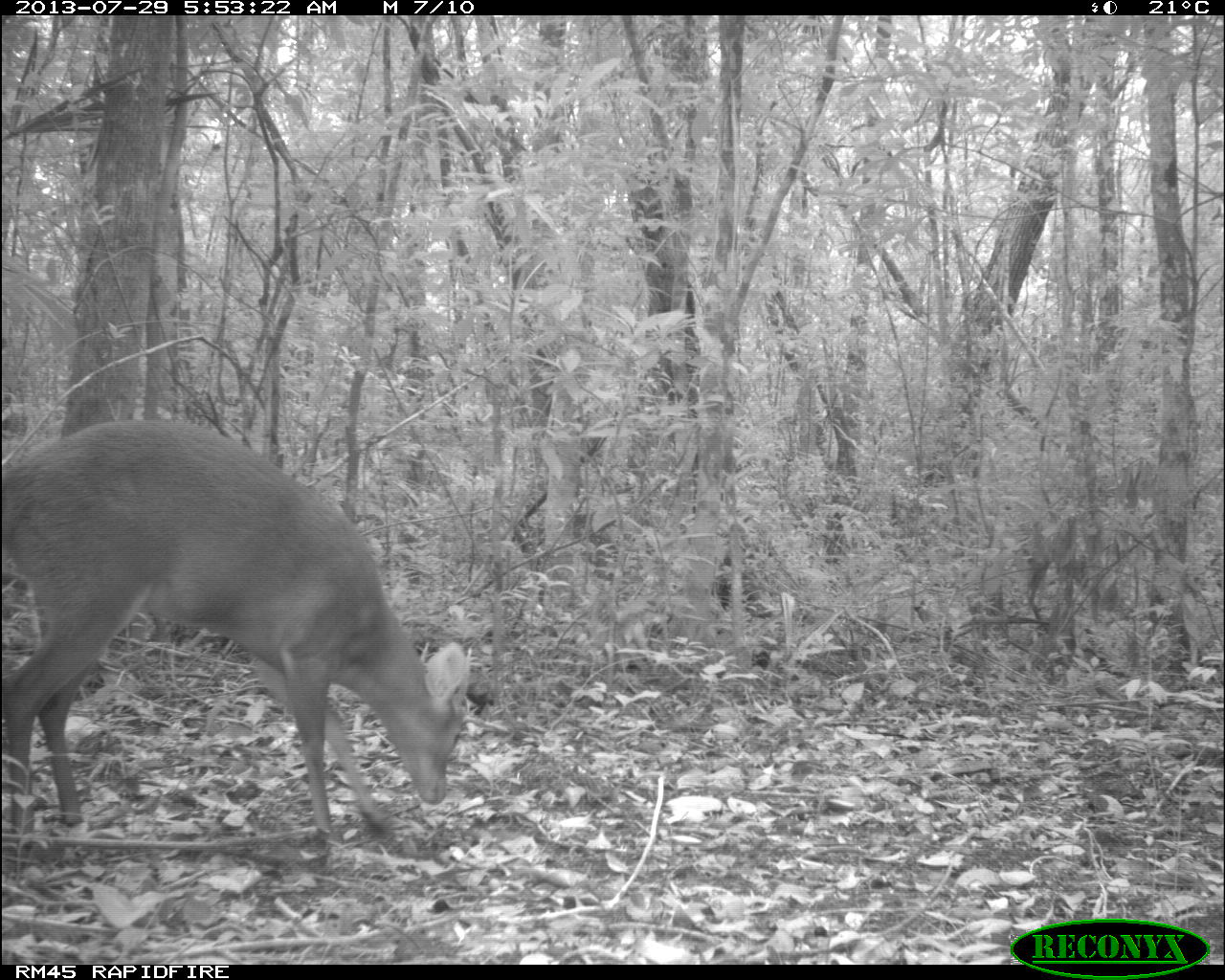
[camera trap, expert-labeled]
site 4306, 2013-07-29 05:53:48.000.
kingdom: Animalia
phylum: Chordata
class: Mammalia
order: Artiodactyla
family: Cervidae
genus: Mazama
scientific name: Mazama temama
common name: central american red brocket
Mazama temama (central american red brocket), count 1, sex male.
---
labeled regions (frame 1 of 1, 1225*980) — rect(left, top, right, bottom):
mazama temama: rect(0, 417, 470, 854)